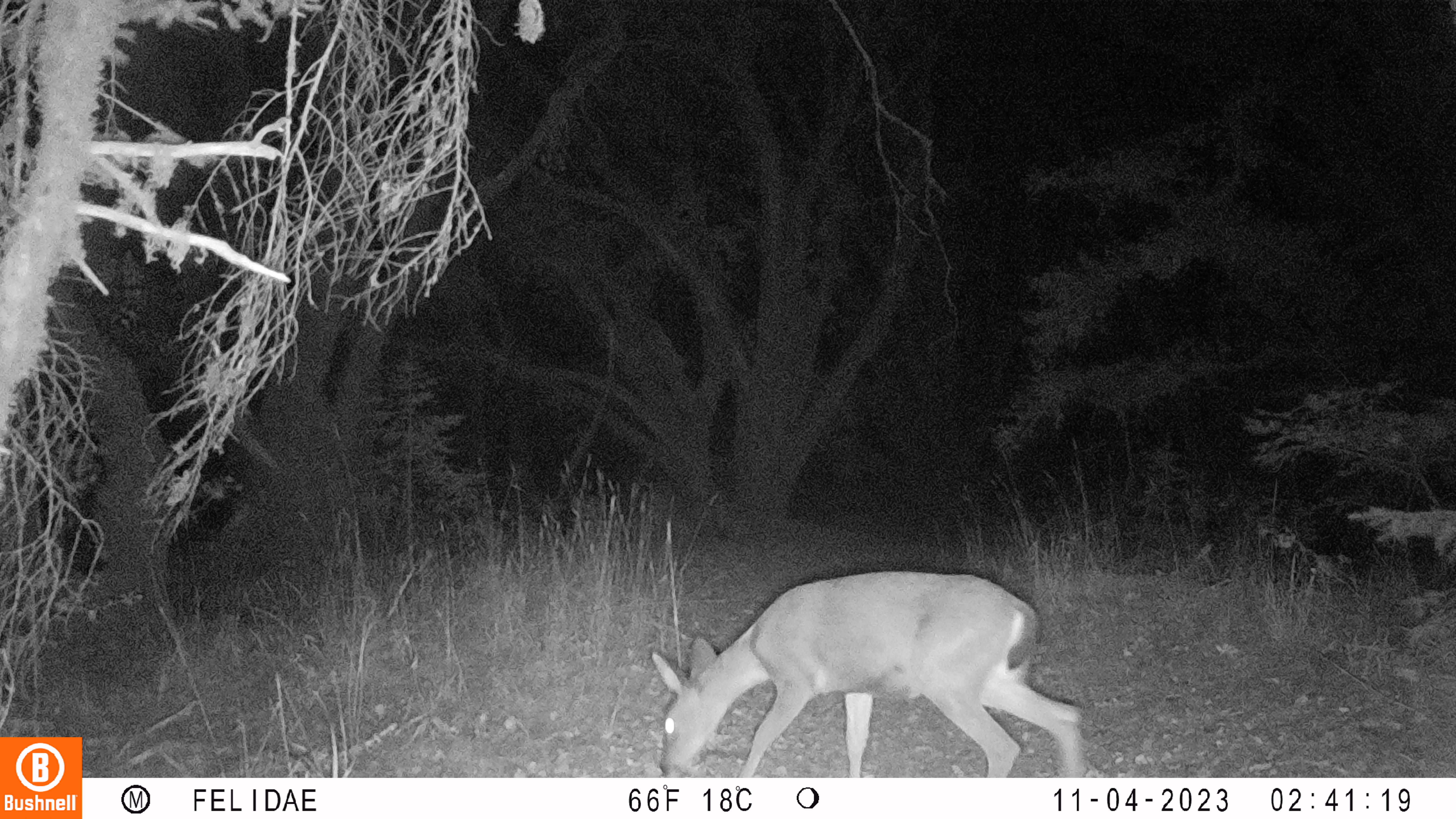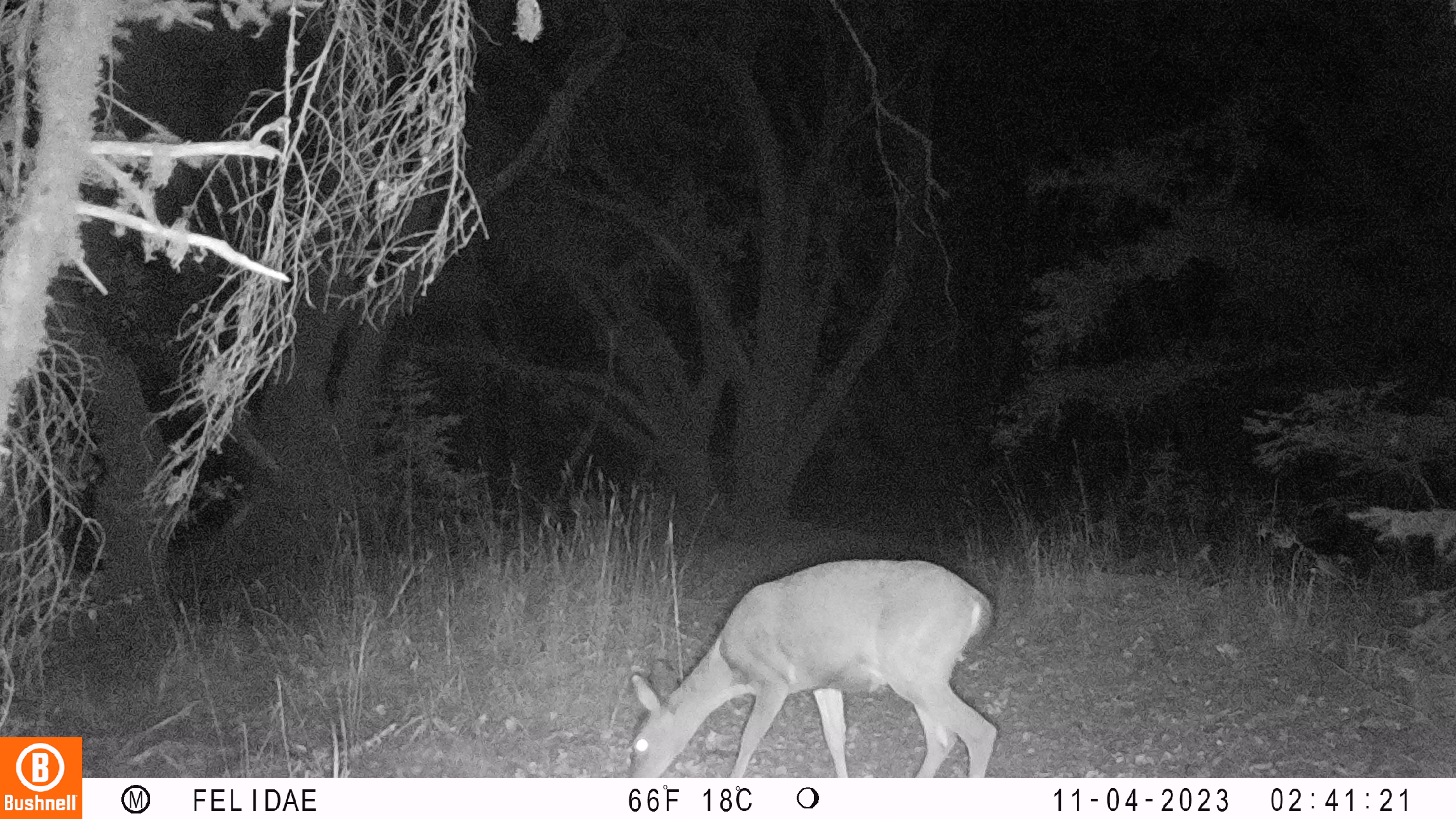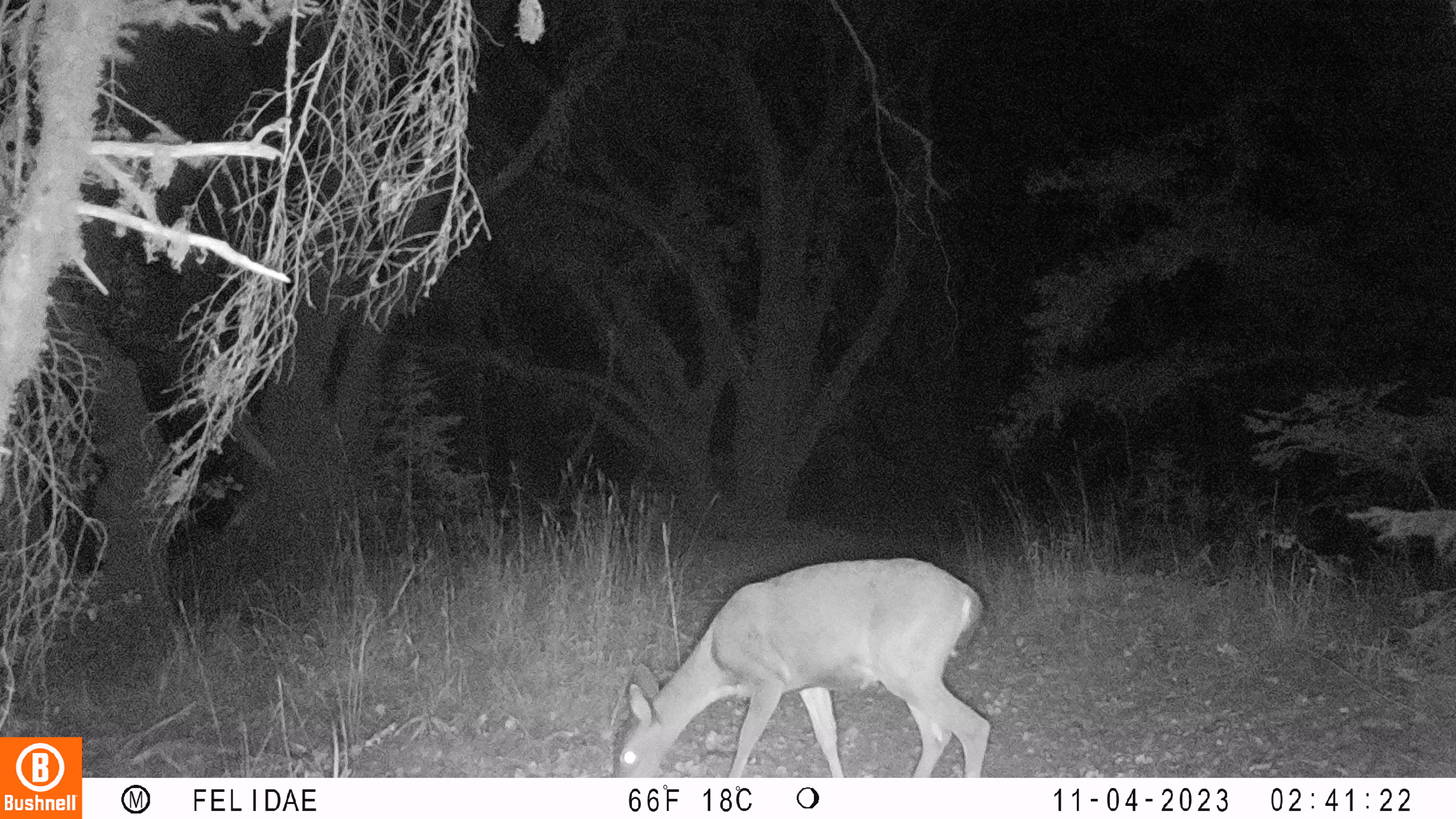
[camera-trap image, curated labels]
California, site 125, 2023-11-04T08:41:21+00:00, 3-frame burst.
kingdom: Animalia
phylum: Chordata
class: Mammalia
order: Artiodactyla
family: Cervidae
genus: Odocoileus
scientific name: Odocoileus hemionus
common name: mule deer